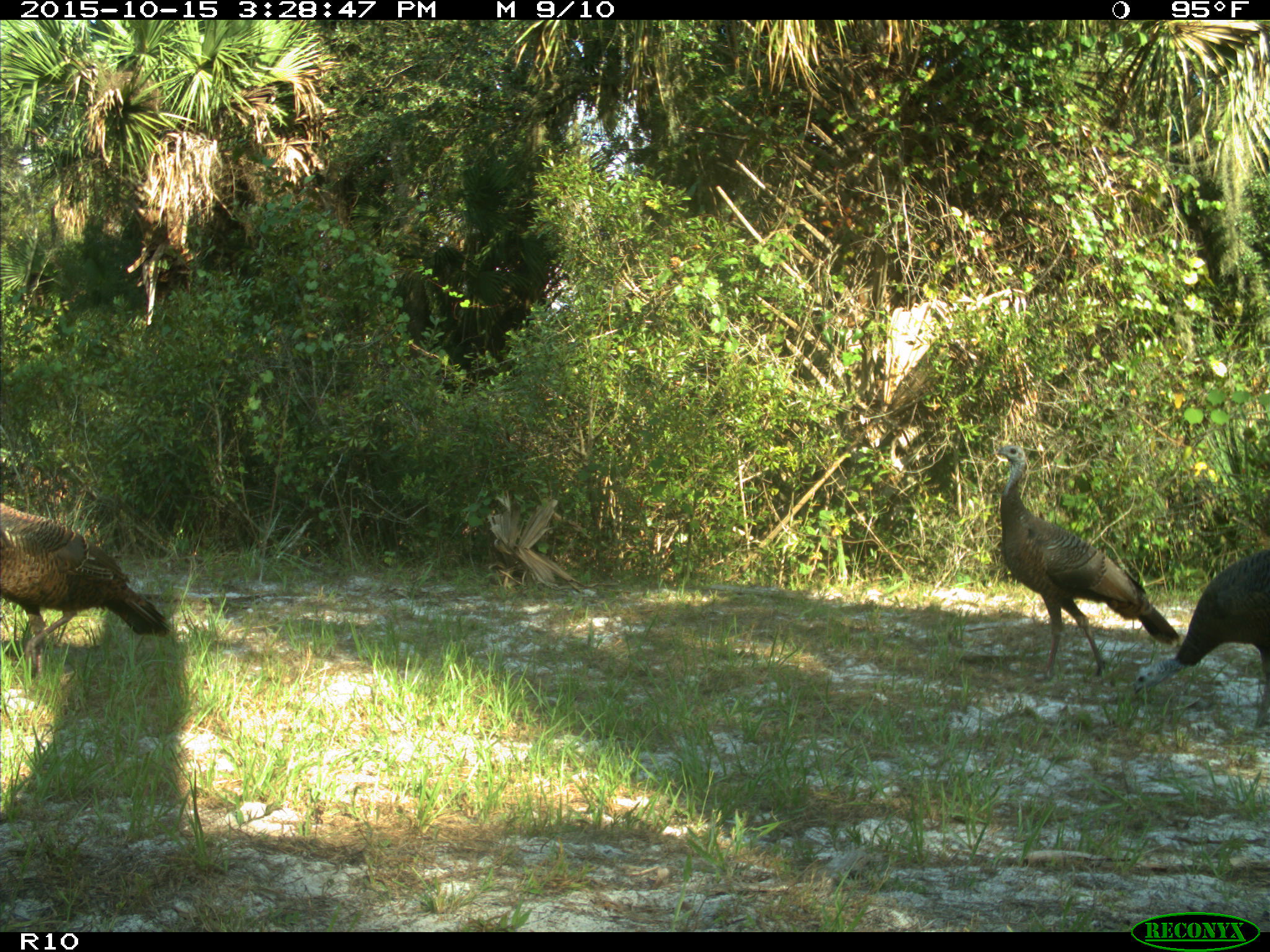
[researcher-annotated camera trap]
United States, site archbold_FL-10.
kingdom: Animalia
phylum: Chordata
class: Aves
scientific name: Aves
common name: birds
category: unidentified bird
Unidentified bird (birds) (Aves).